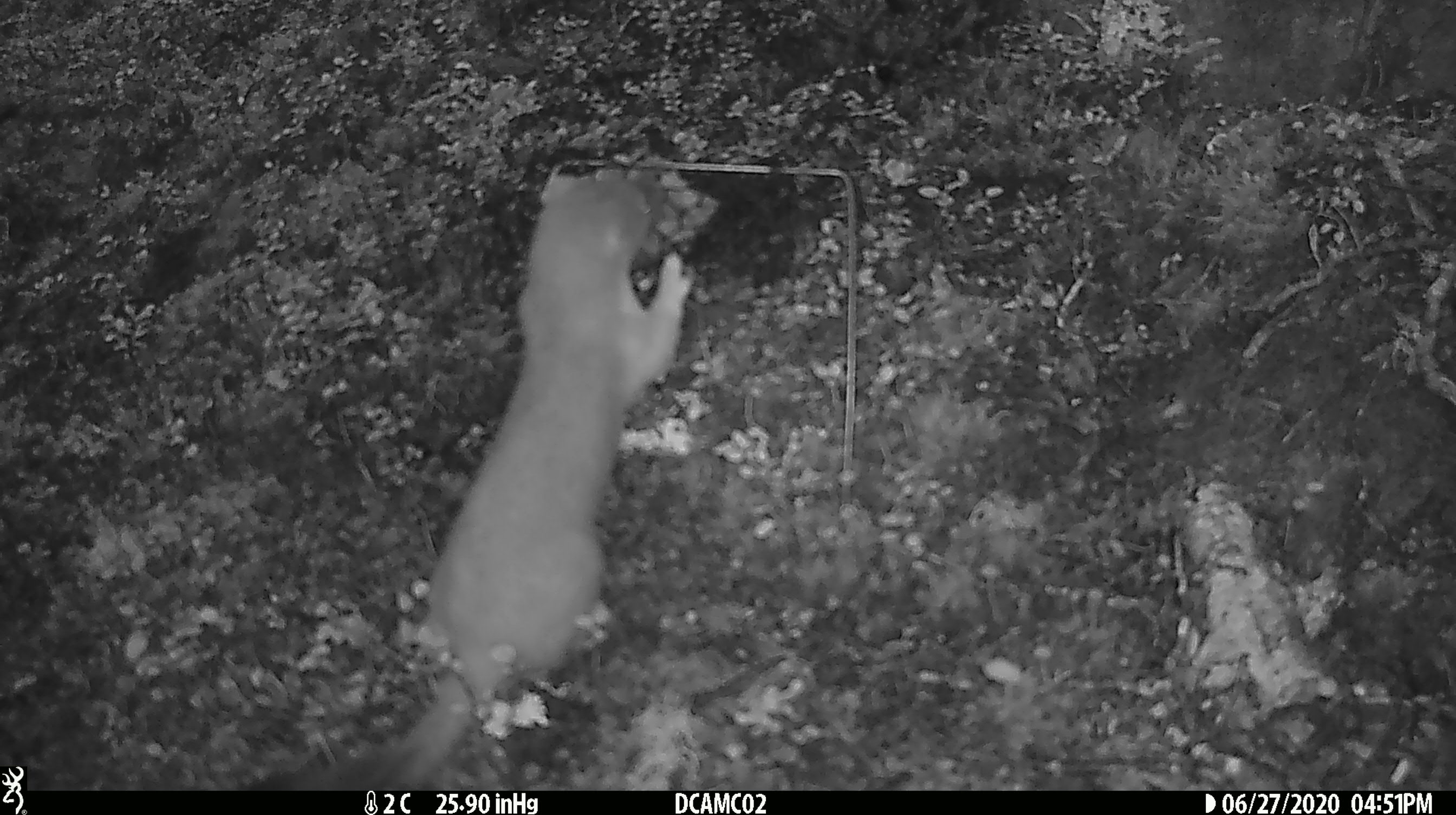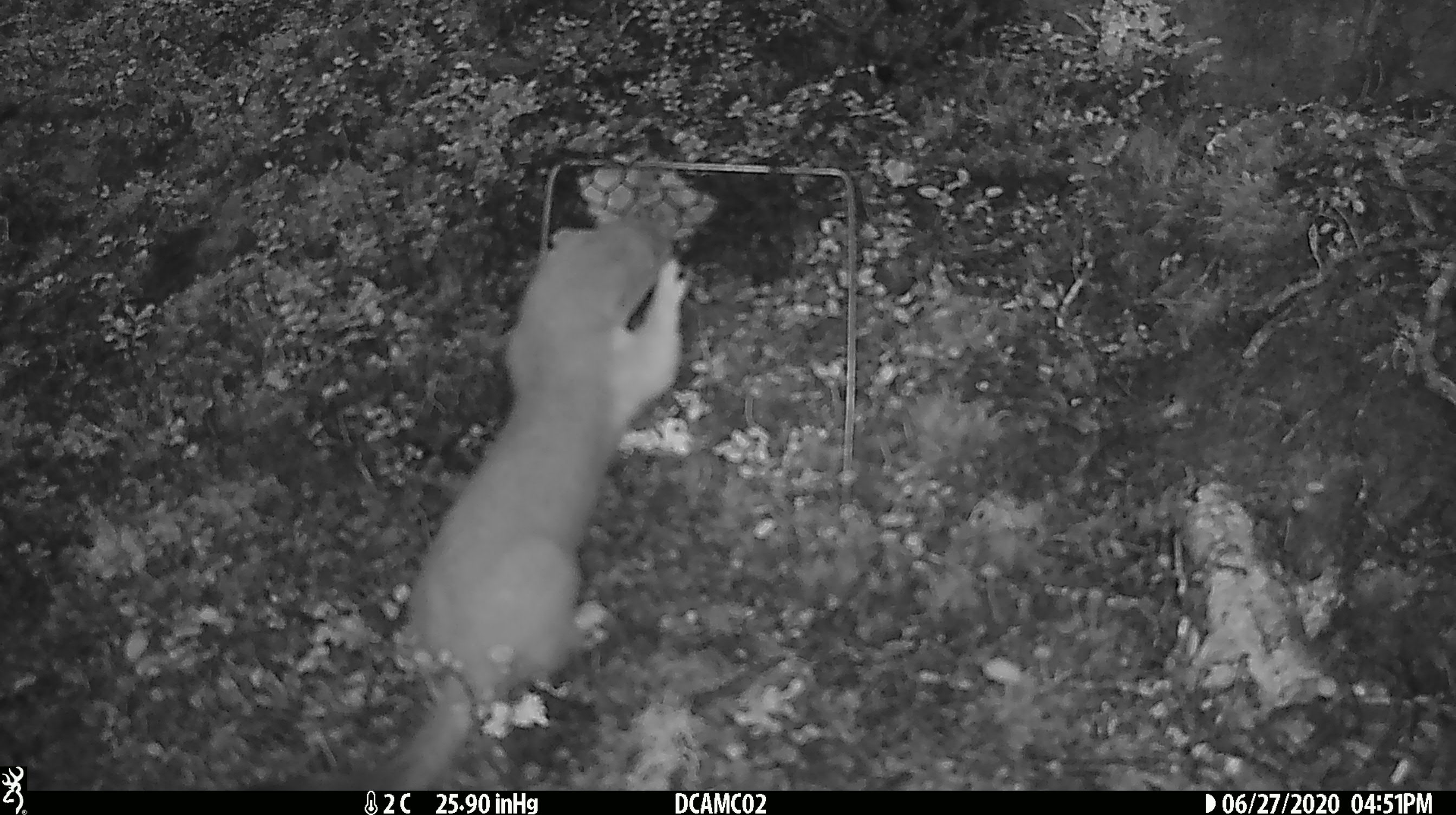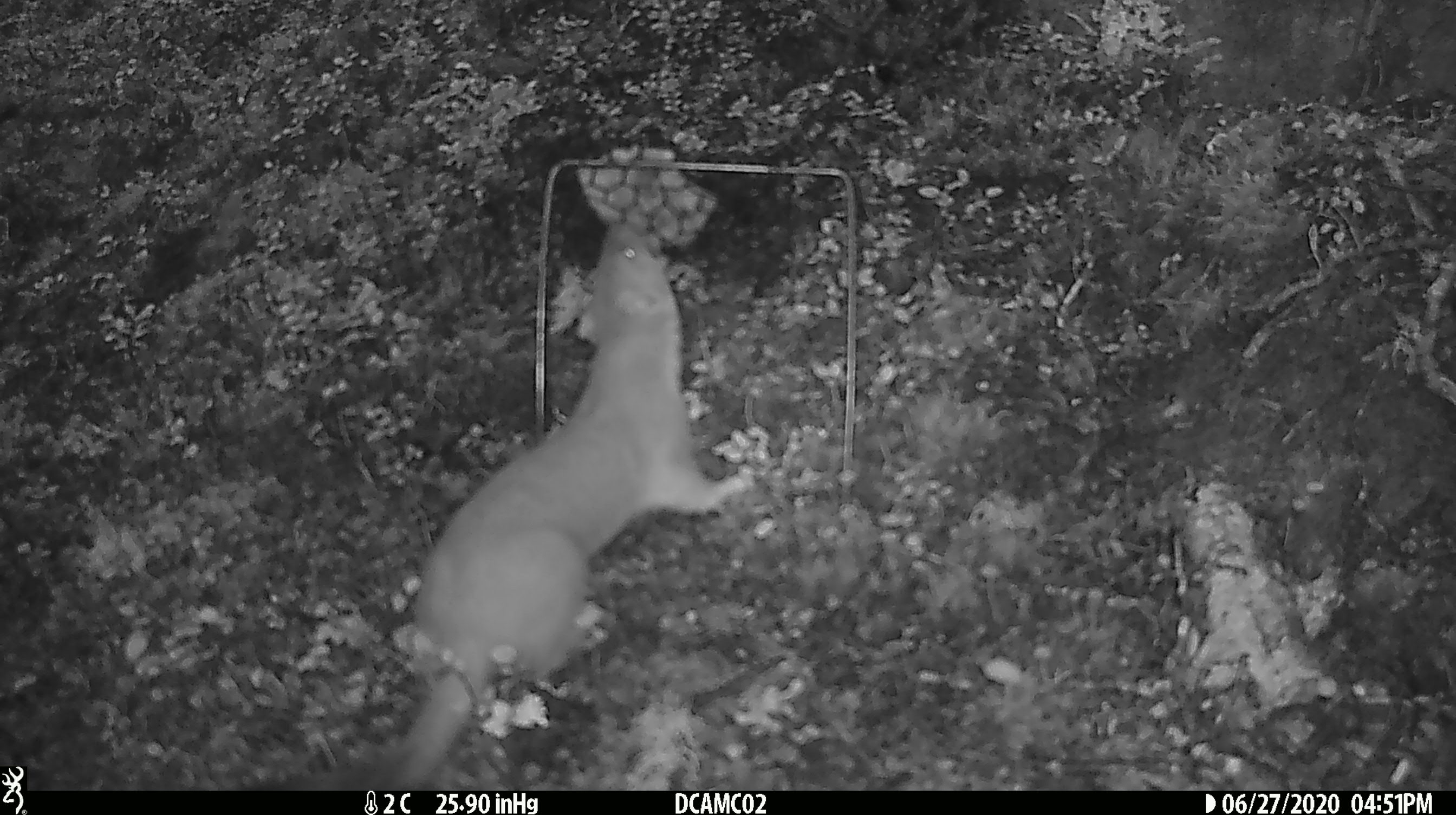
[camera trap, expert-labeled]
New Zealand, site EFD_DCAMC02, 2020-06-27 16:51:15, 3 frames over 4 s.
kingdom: Animalia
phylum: Chordata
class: Mammalia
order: Carnivora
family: Mustelidae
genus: Mustela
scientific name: Mustela erminea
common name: stoat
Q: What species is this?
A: Stoat (Mustela erminea).